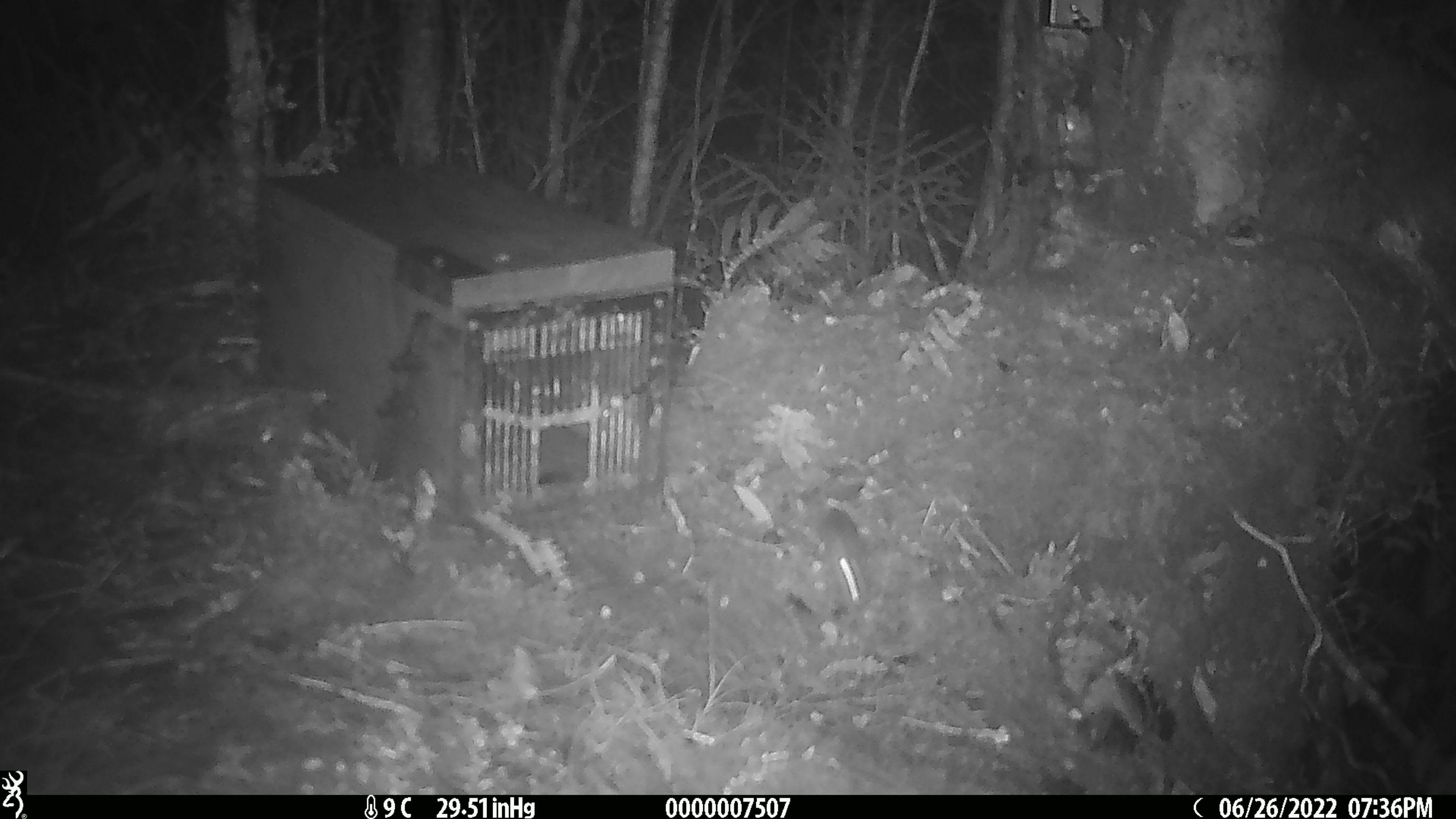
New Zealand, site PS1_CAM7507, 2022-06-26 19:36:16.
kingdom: Animalia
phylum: Chordata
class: Mammalia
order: Rodentia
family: Muridae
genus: Mus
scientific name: Mus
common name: mouse